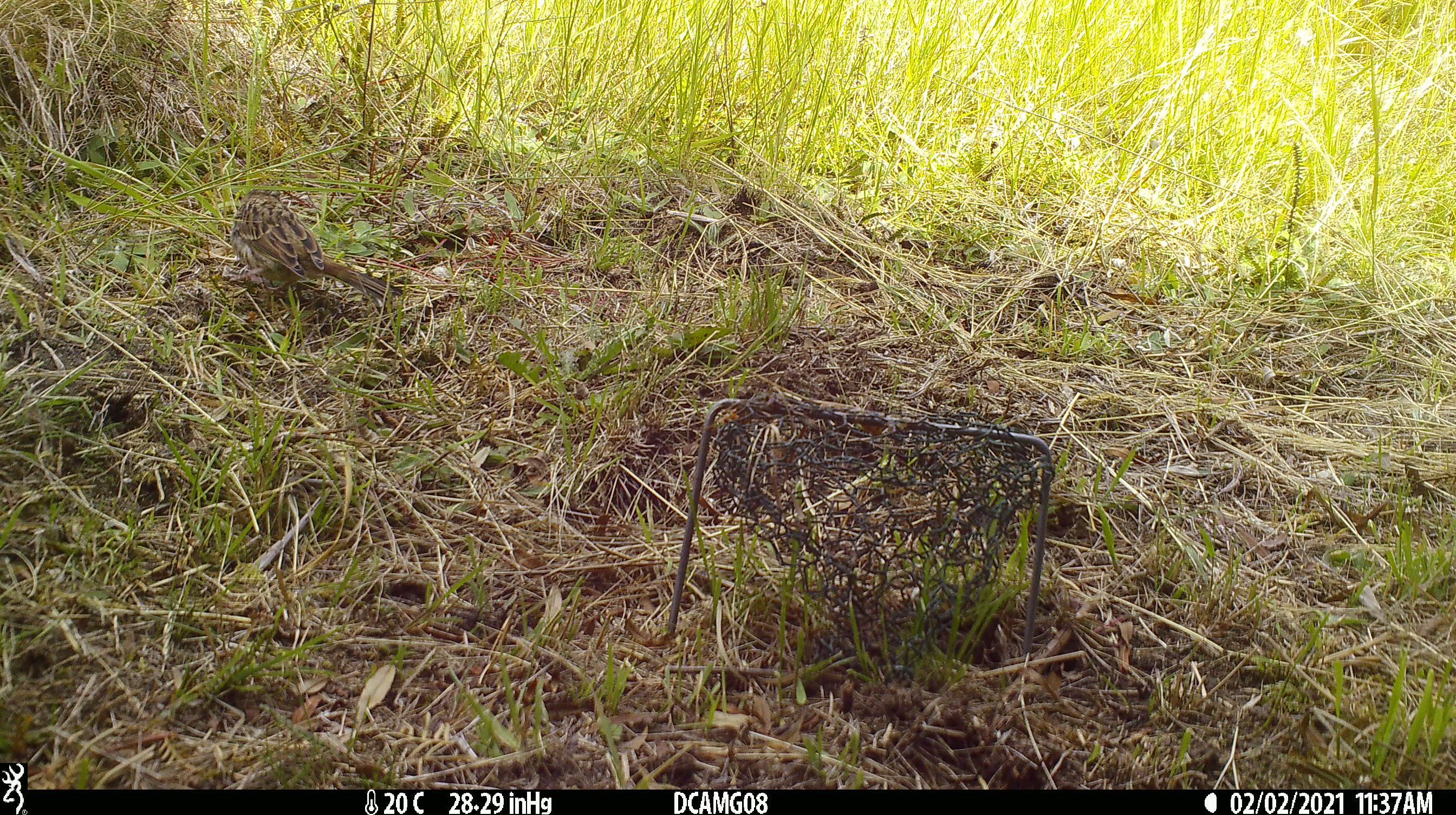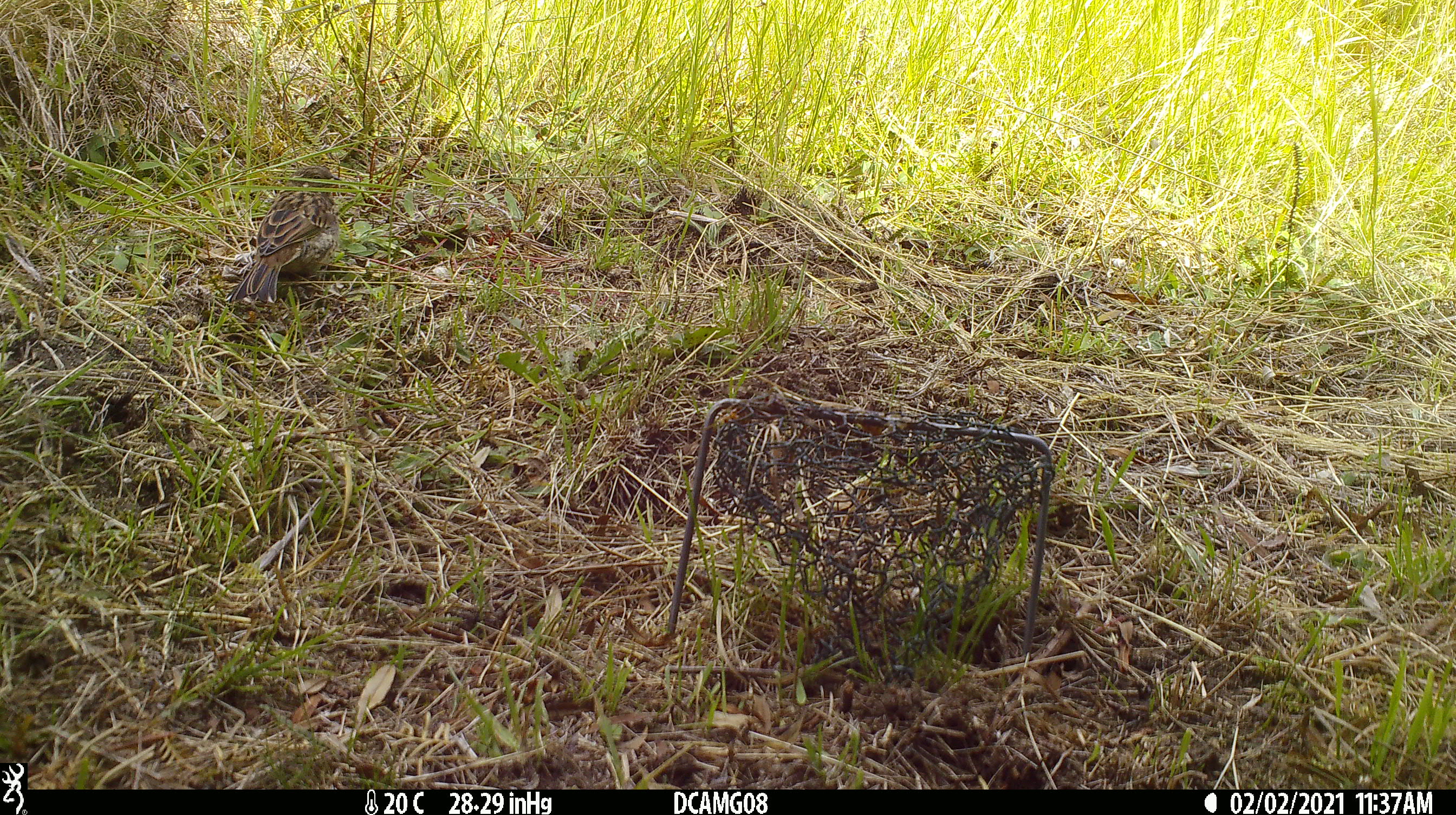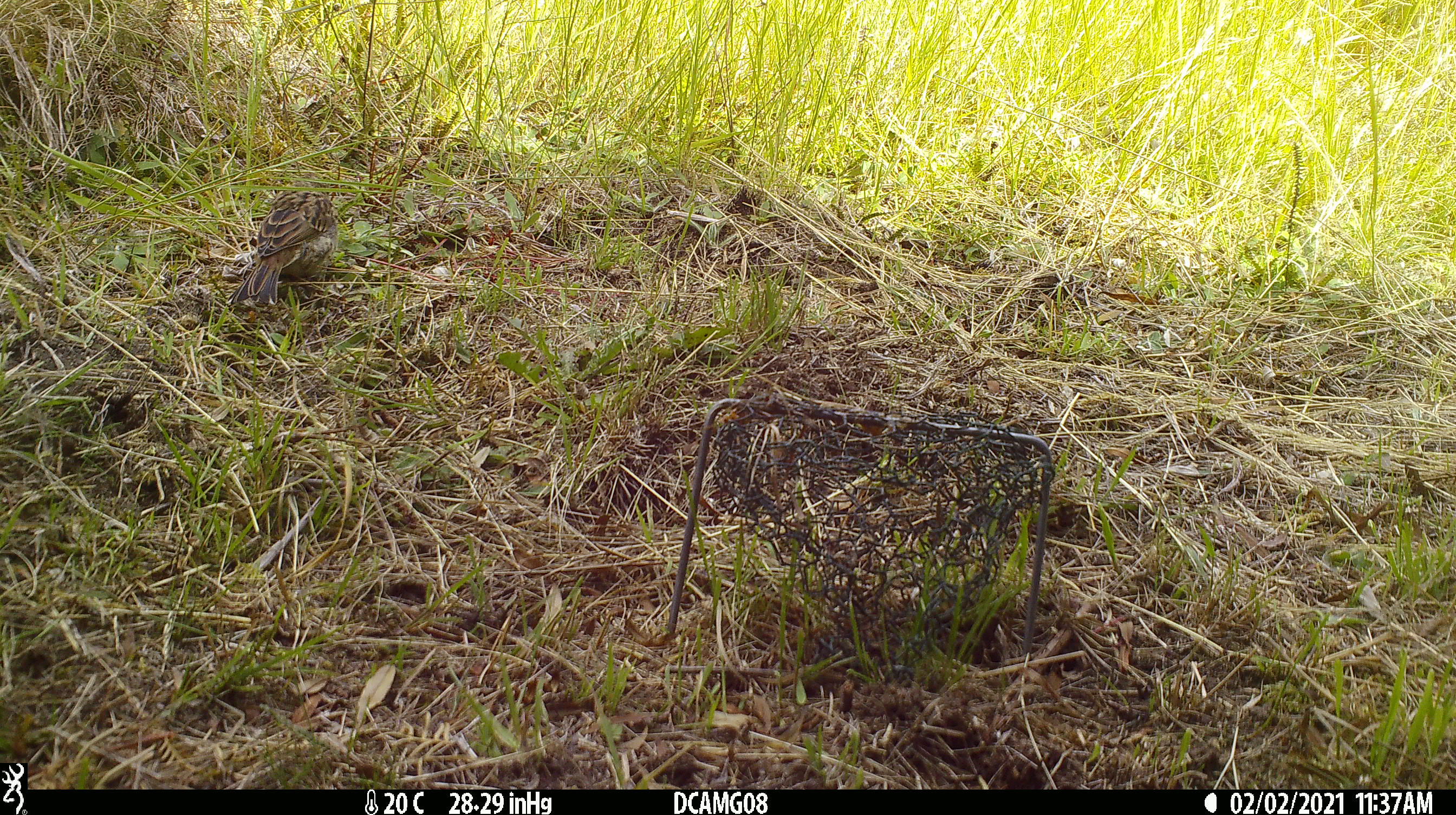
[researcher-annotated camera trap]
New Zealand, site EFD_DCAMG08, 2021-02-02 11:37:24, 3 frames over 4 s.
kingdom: Animalia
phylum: Chordata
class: Aves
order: Passeriformes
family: Emberizidae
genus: Emberiza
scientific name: Emberiza citrinella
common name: yellowhammer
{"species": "yellowhammer (Emberiza citrinella)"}